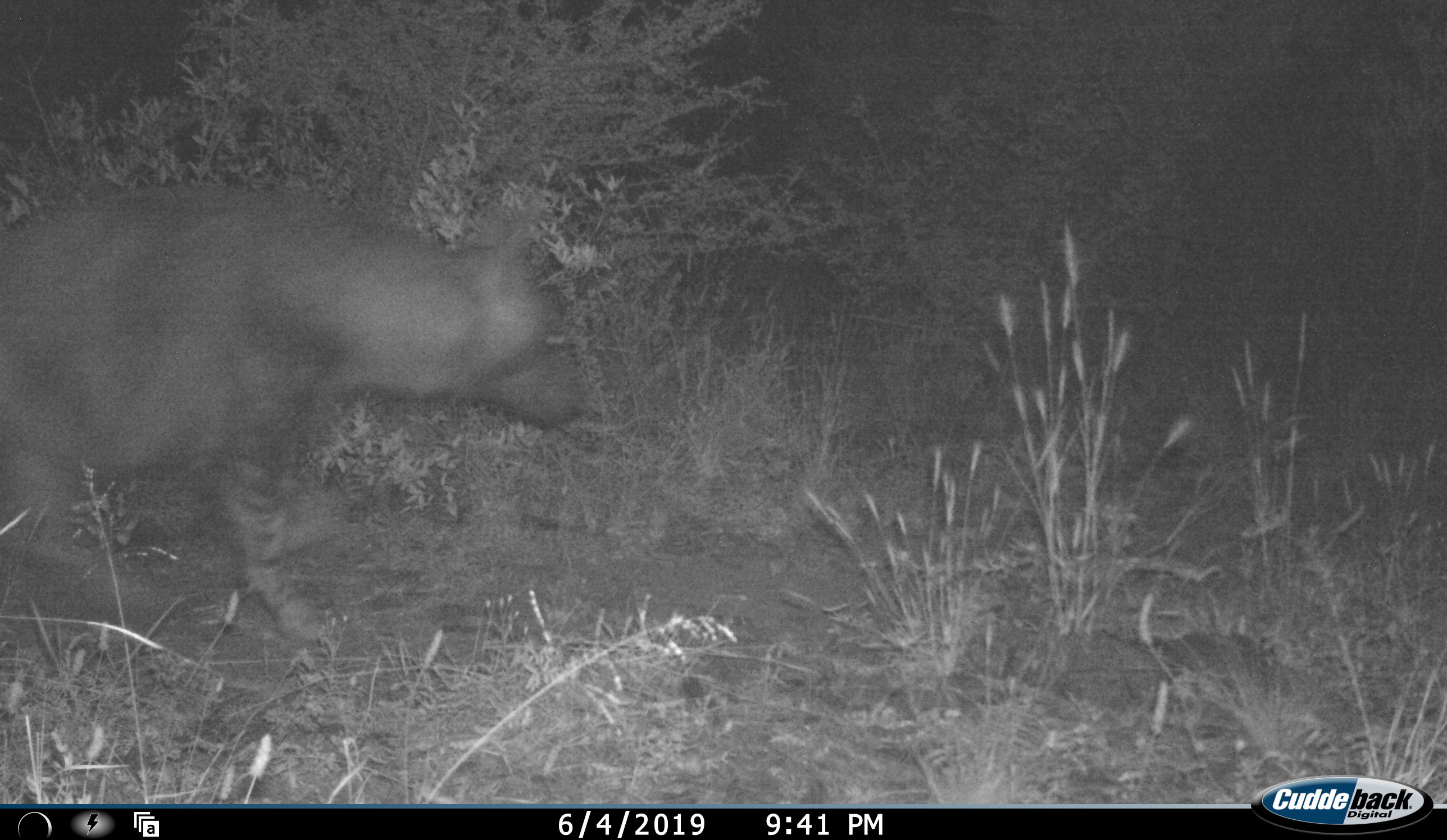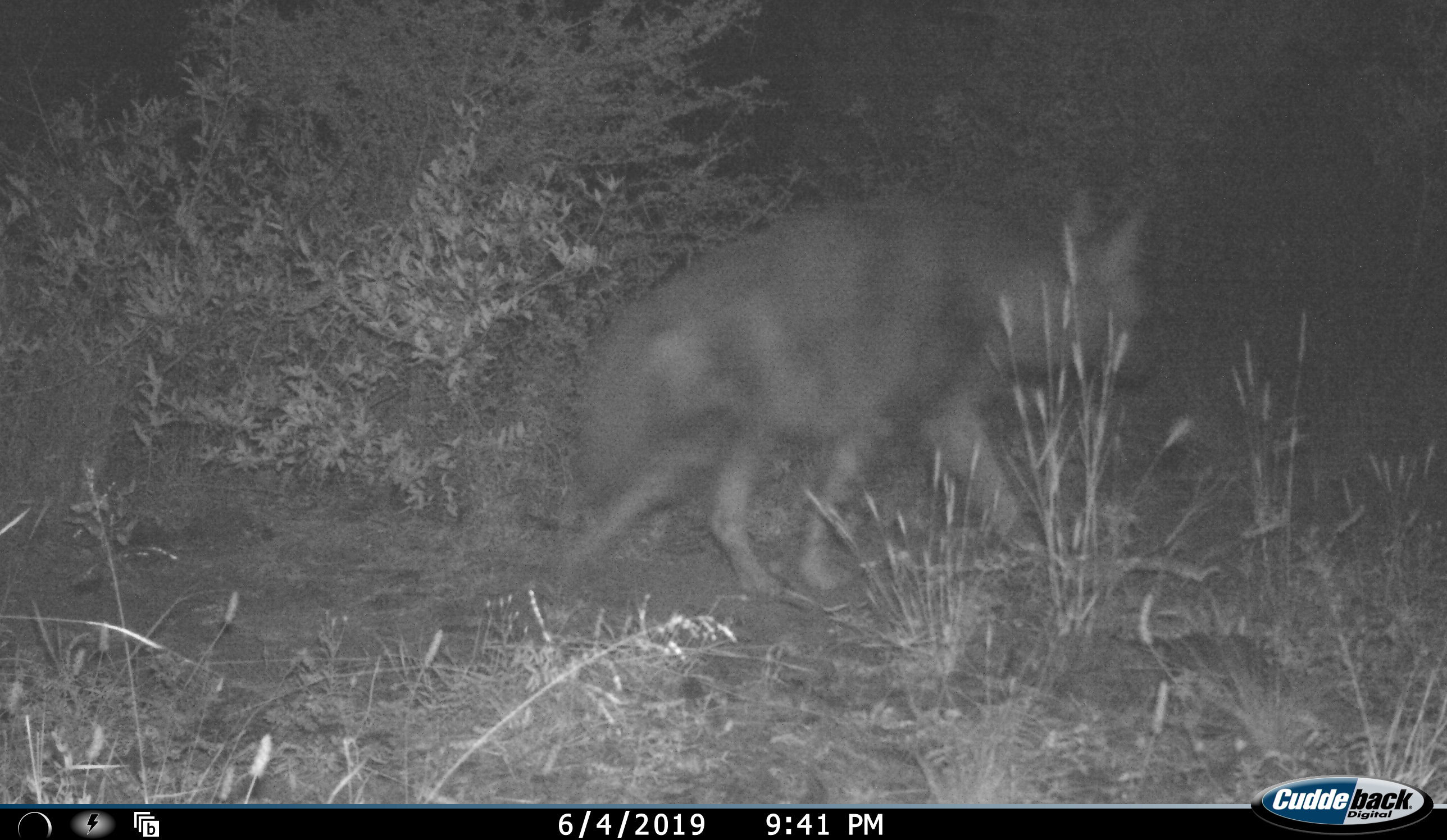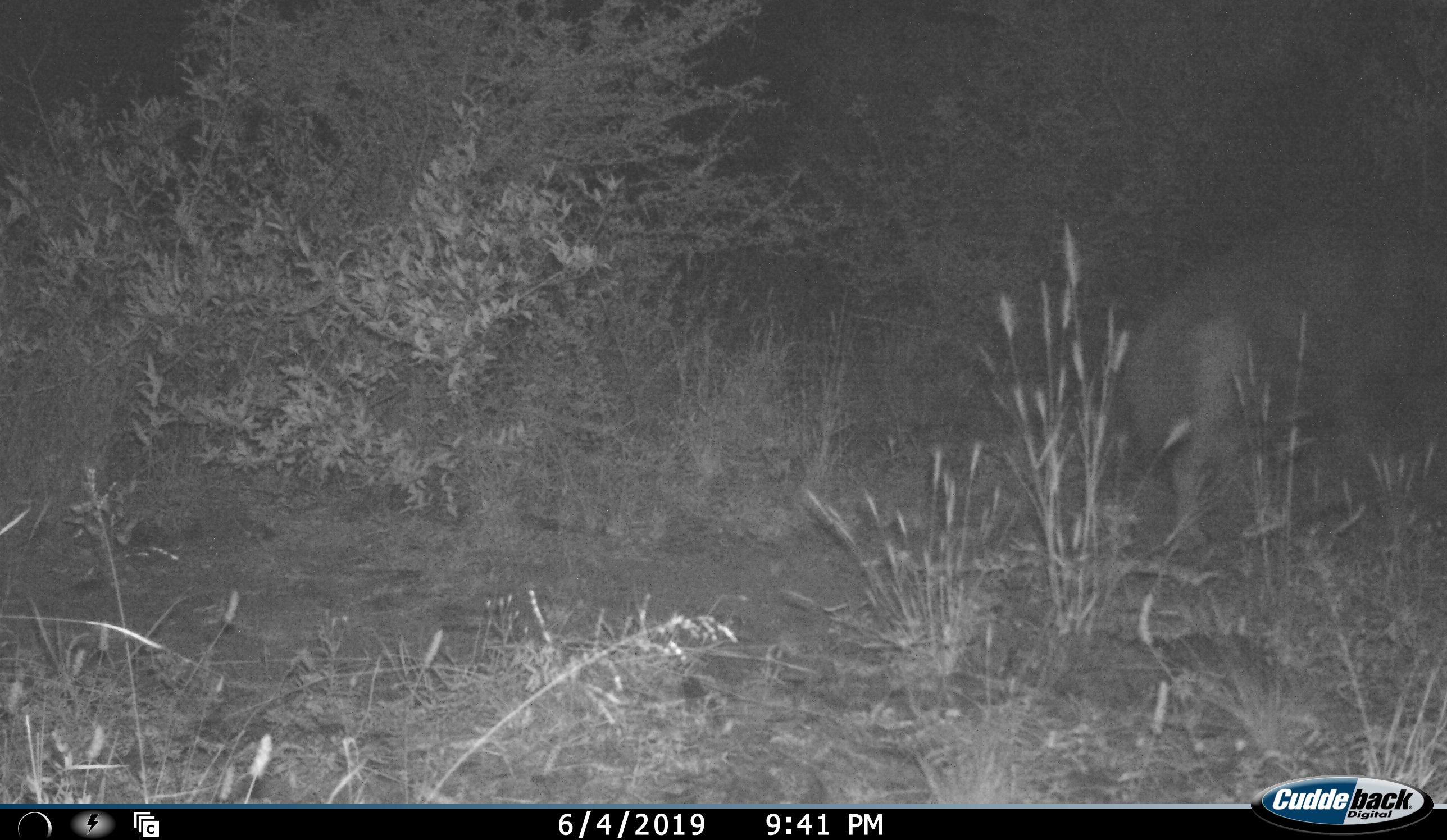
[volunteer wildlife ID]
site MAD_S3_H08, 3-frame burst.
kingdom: Animalia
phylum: Chordata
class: Mammalia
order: Carnivora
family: Hyaenidae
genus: Parahyaena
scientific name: Parahyaena brunnea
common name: brown hyena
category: hyenabrown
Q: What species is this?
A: Hyenabrown (brown hyena) (Parahyaena brunnea).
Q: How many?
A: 1.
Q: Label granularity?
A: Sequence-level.